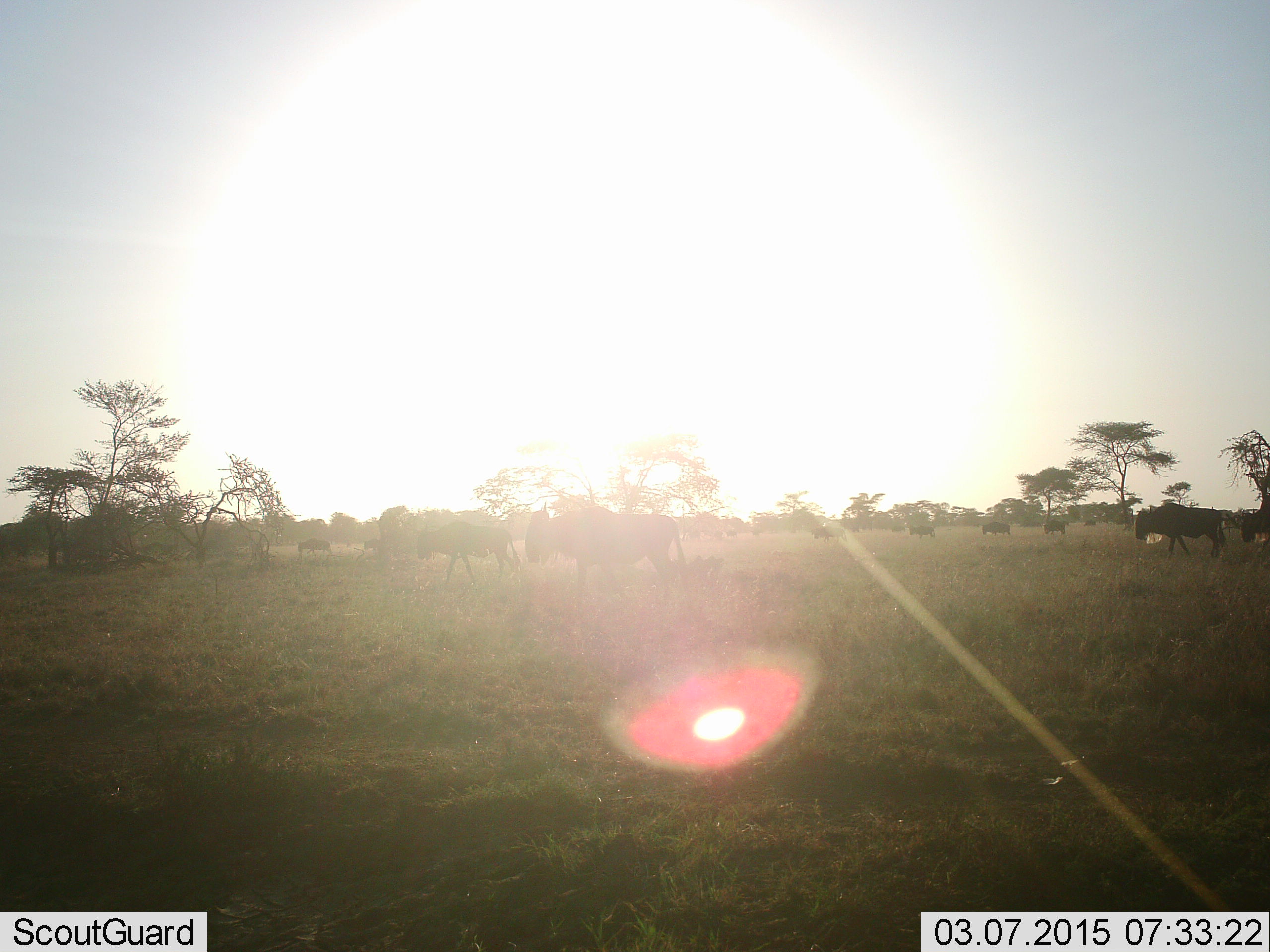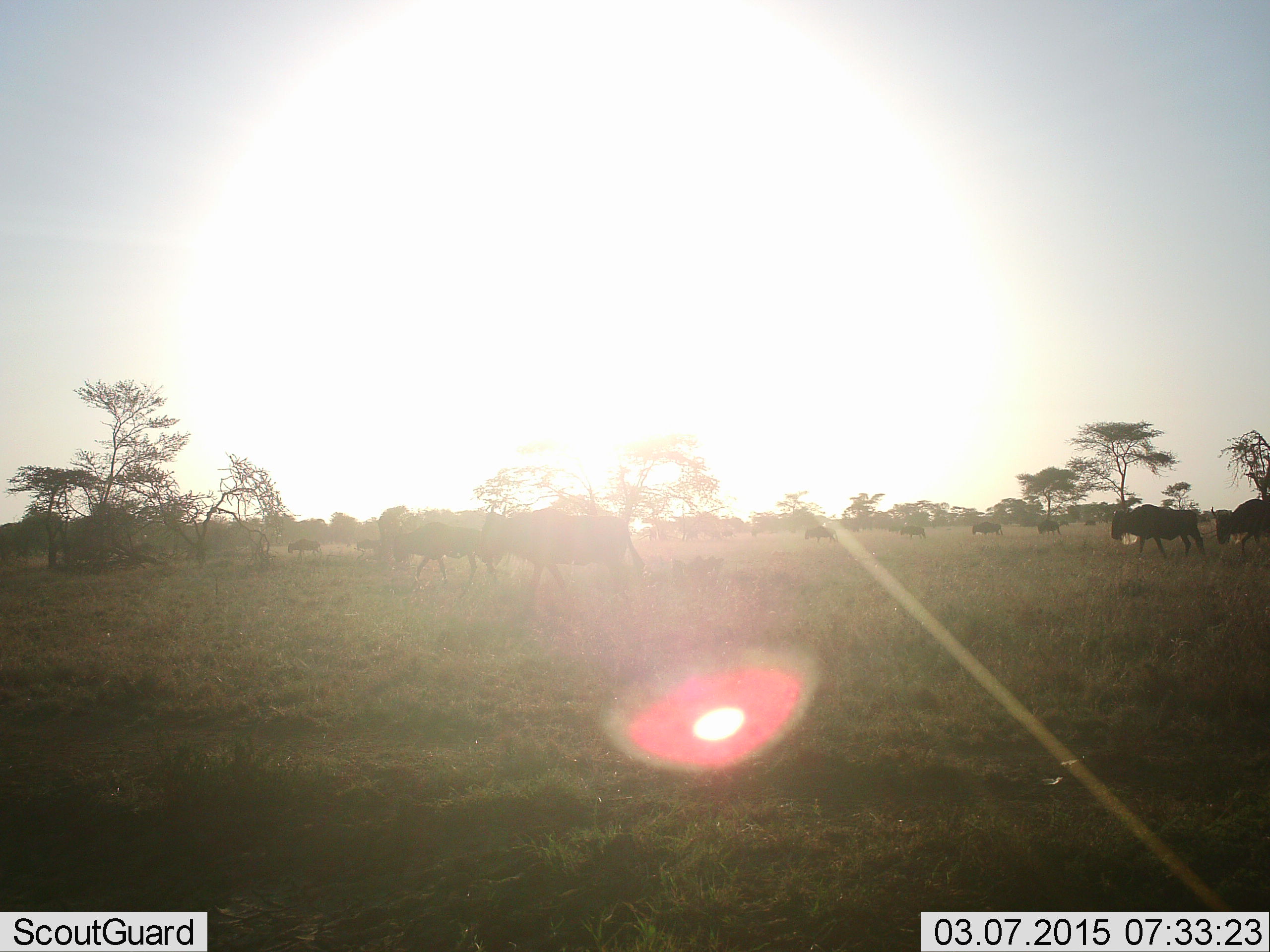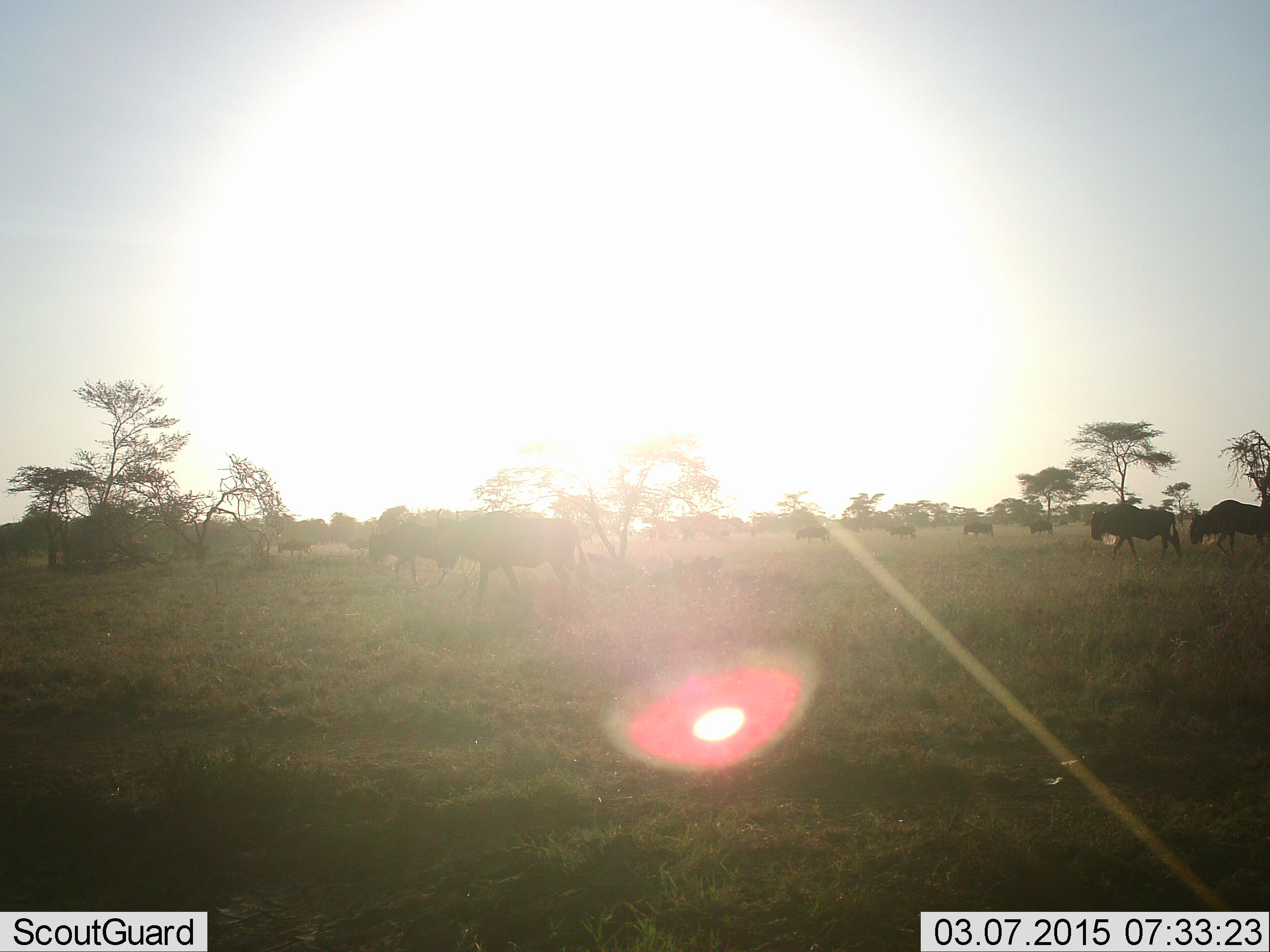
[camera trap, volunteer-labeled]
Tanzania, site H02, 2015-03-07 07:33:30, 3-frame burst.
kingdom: Animalia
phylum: Chordata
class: Mammalia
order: Artiodactyla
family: Bovidae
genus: Connochaetes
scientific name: Connochaetes taurinus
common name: blue wildebeest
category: wildebeest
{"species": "wildebeest (blue wildebeest) (Connochaetes taurinus)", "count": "11-50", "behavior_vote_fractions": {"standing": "10%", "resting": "0%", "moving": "100%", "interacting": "0%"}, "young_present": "0%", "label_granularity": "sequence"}